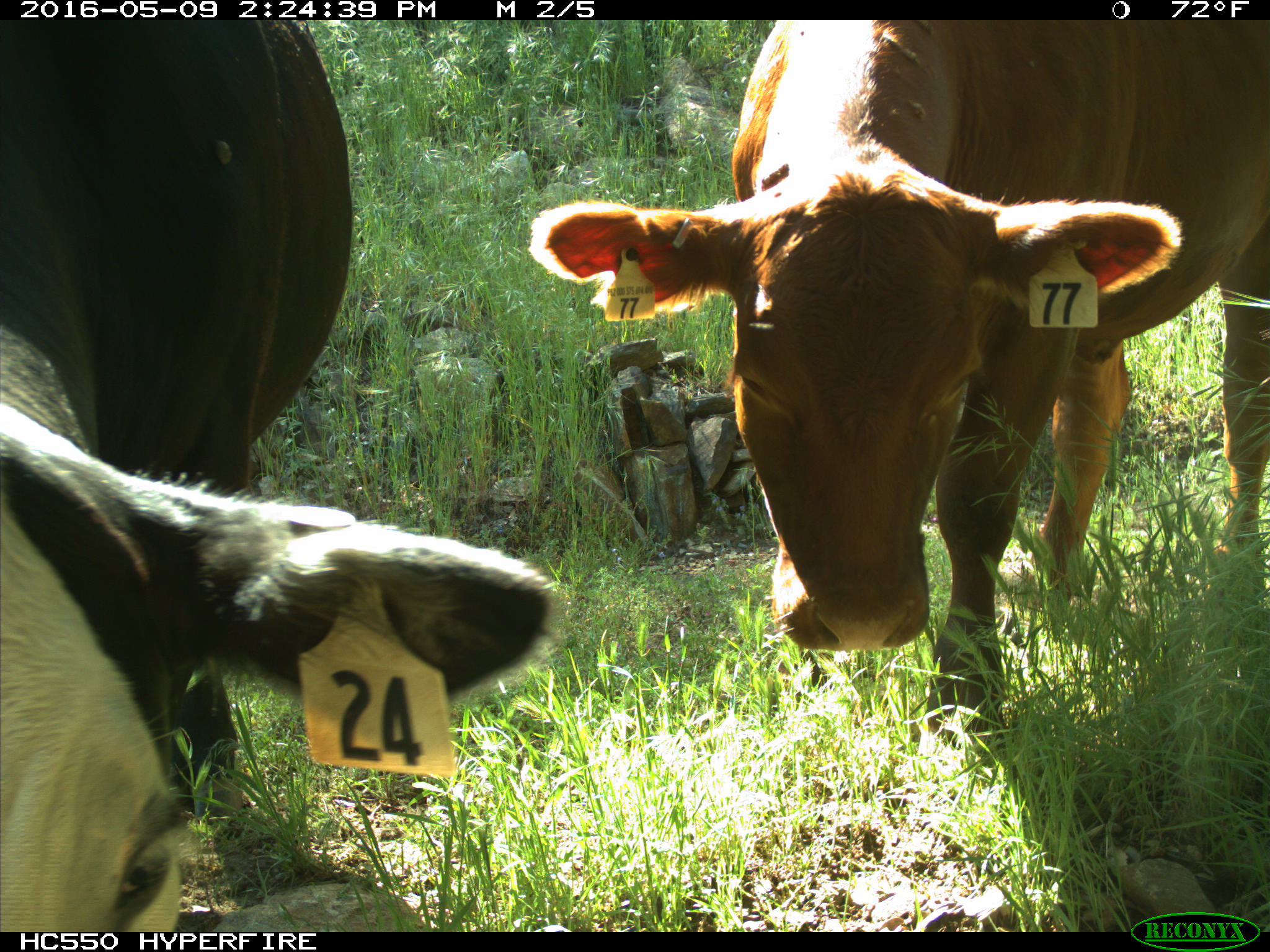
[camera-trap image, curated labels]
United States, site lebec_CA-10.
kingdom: Animalia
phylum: Chordata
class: Mammalia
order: Artiodactyla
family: Bovidae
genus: Bos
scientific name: Bos taurus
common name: domestic cow